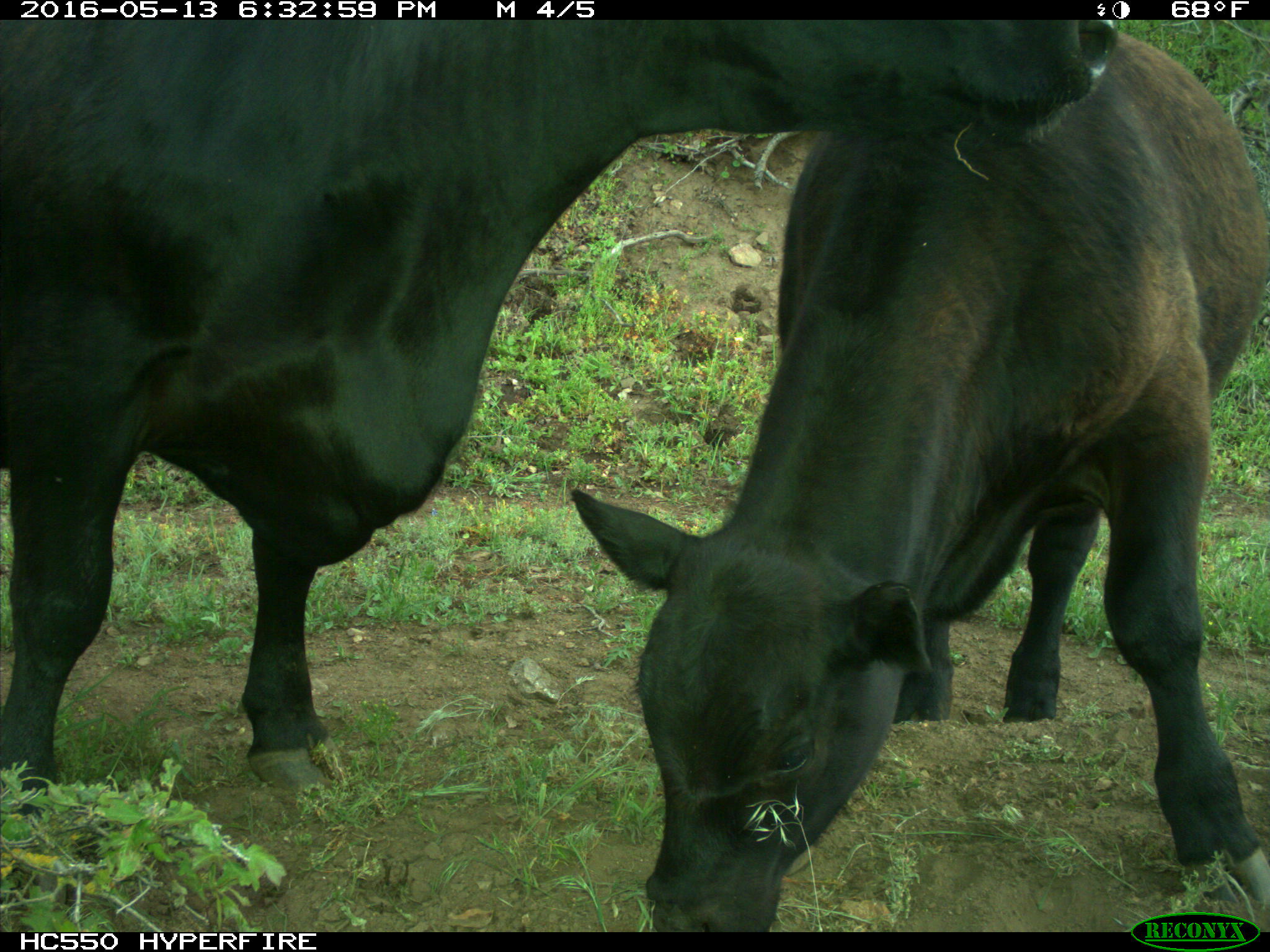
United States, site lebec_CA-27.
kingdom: Animalia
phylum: Chordata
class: Mammalia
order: Artiodactyla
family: Bovidae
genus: Bos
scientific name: Bos taurus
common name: domestic cow